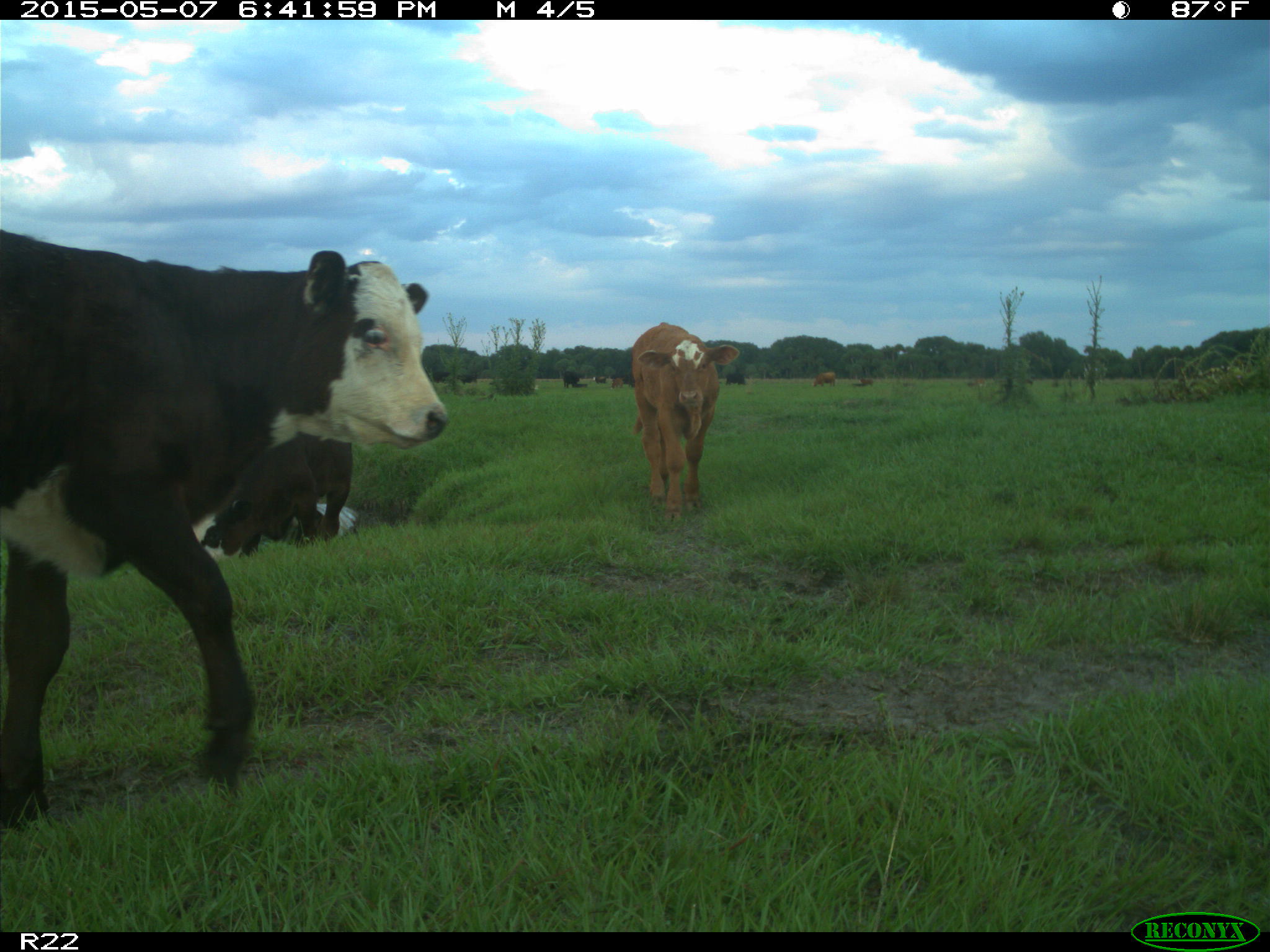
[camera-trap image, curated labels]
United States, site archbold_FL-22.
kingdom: Animalia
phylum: Chordata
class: Mammalia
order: Artiodactyla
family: Bovidae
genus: Bos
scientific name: Bos taurus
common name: domestic cow